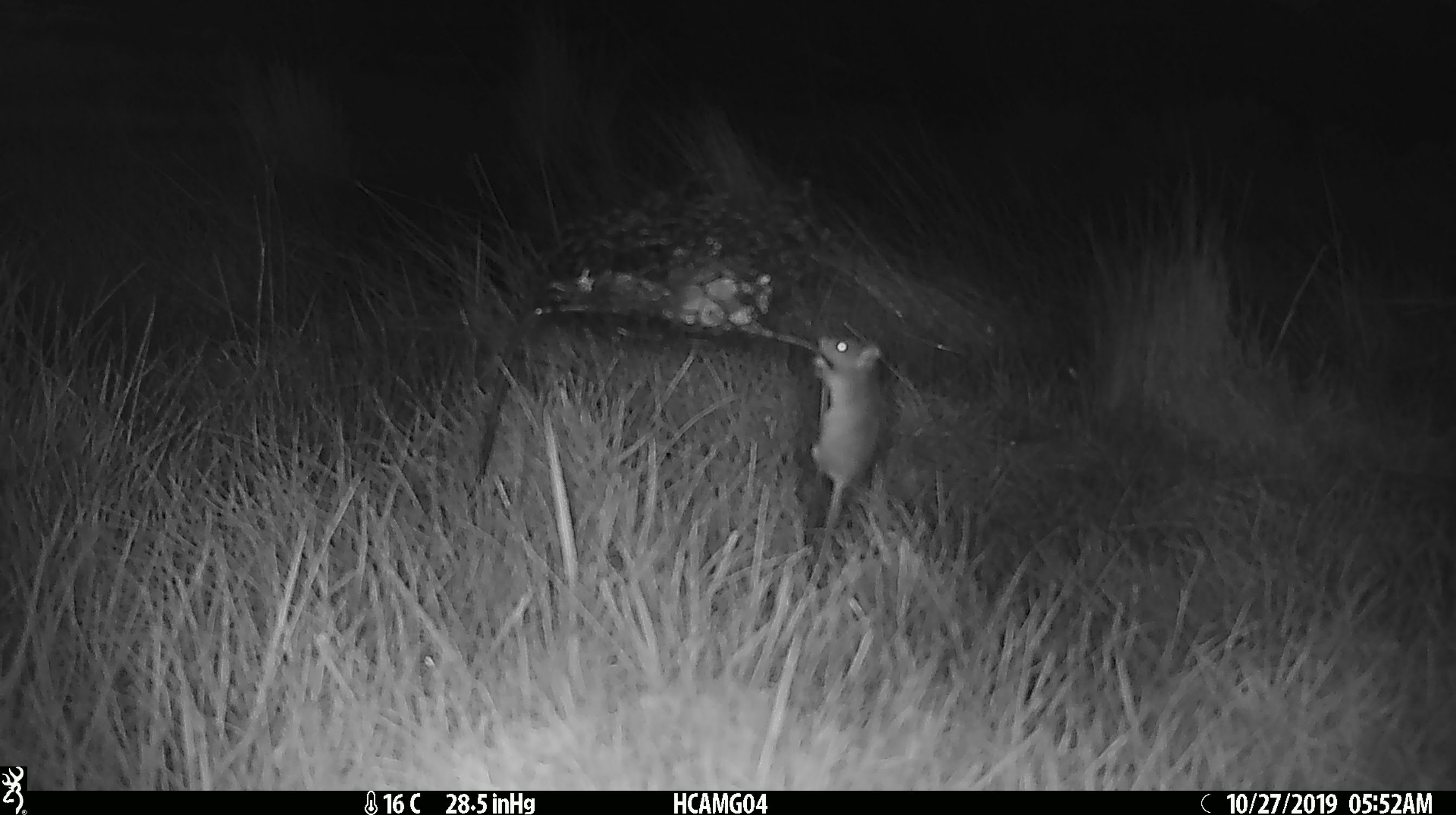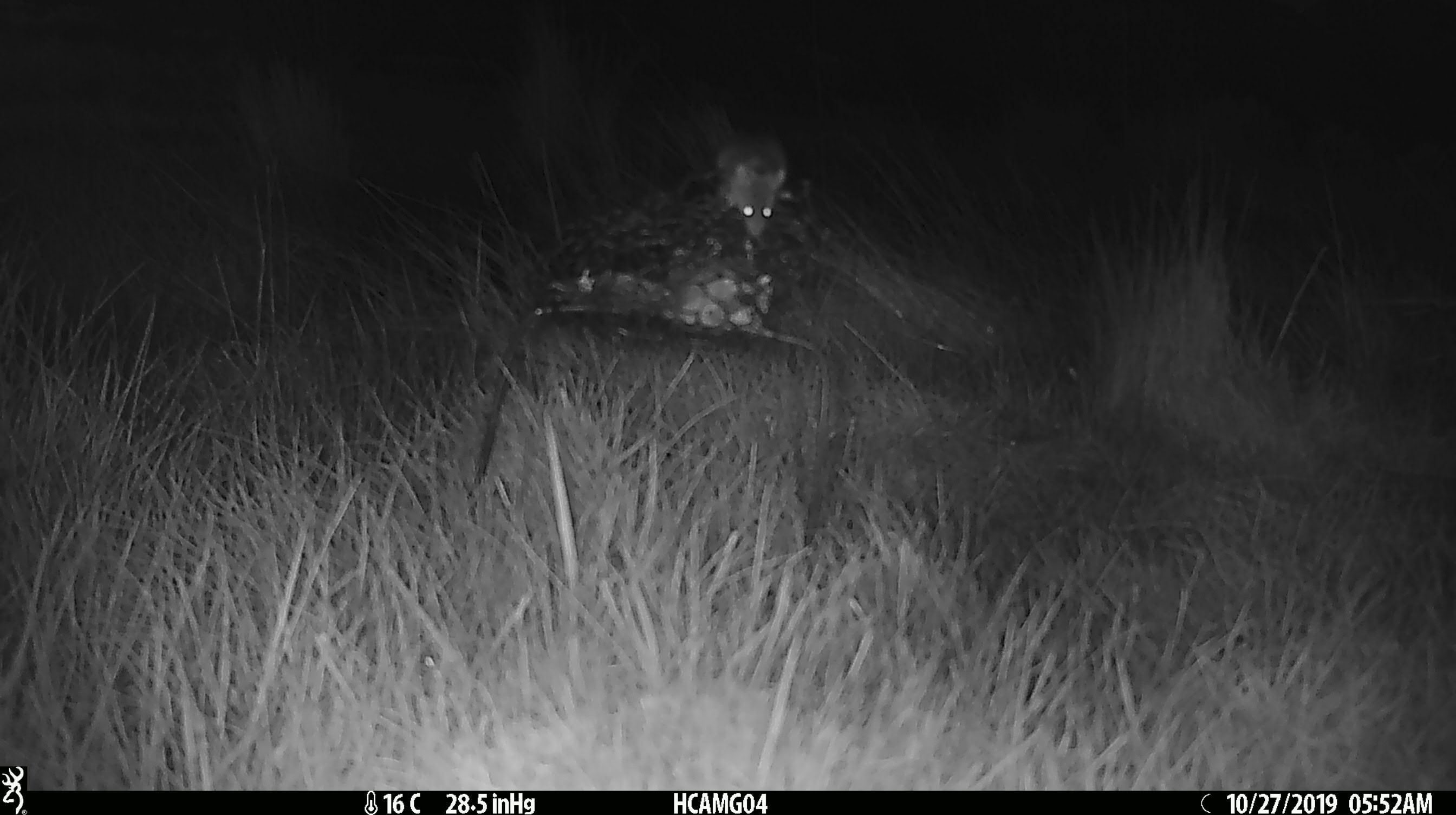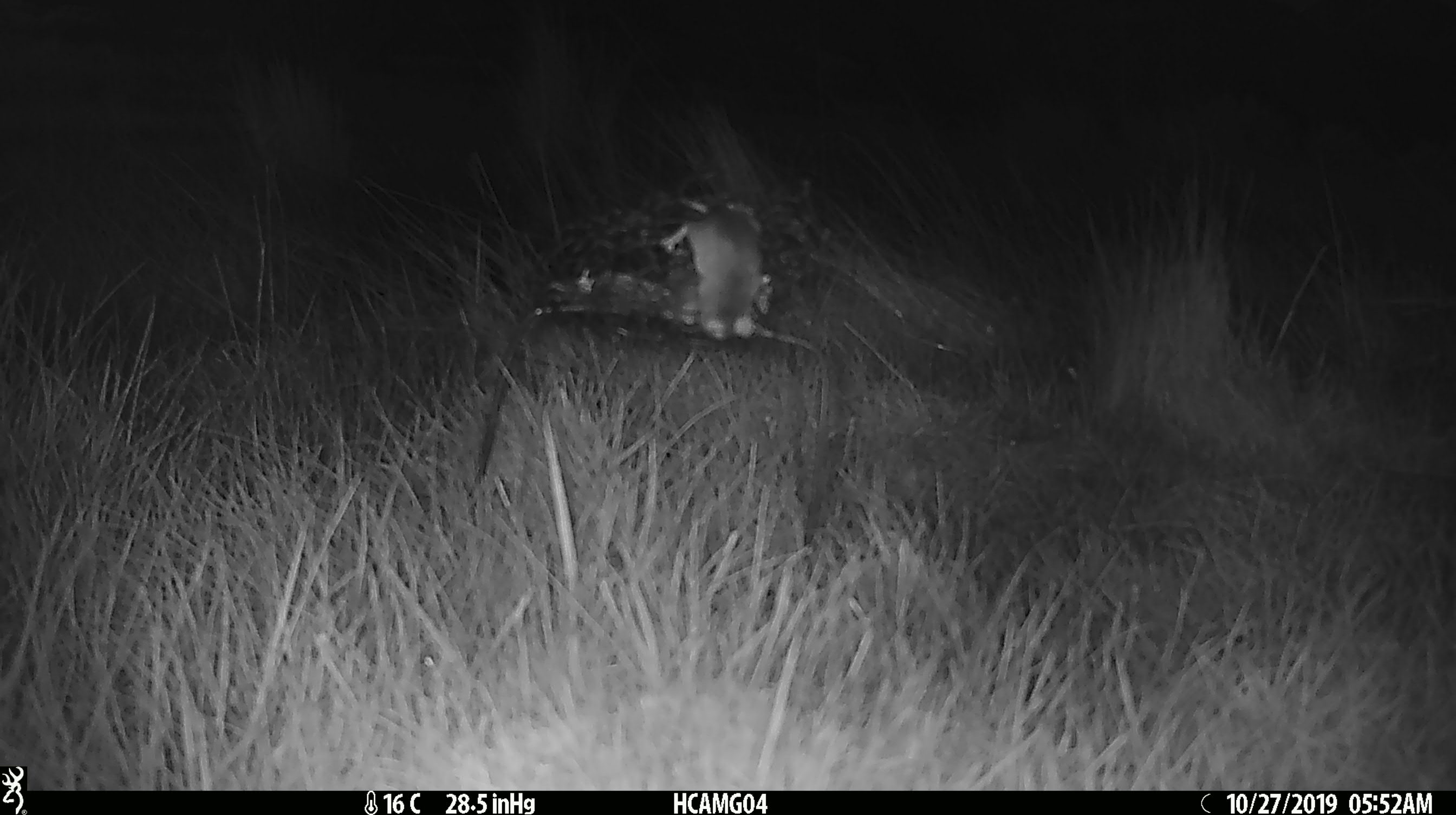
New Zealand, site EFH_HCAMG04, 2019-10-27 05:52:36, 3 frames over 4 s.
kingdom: Animalia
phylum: Chordata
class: Mammalia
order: Rodentia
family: Muridae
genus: Mus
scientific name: Mus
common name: mouse